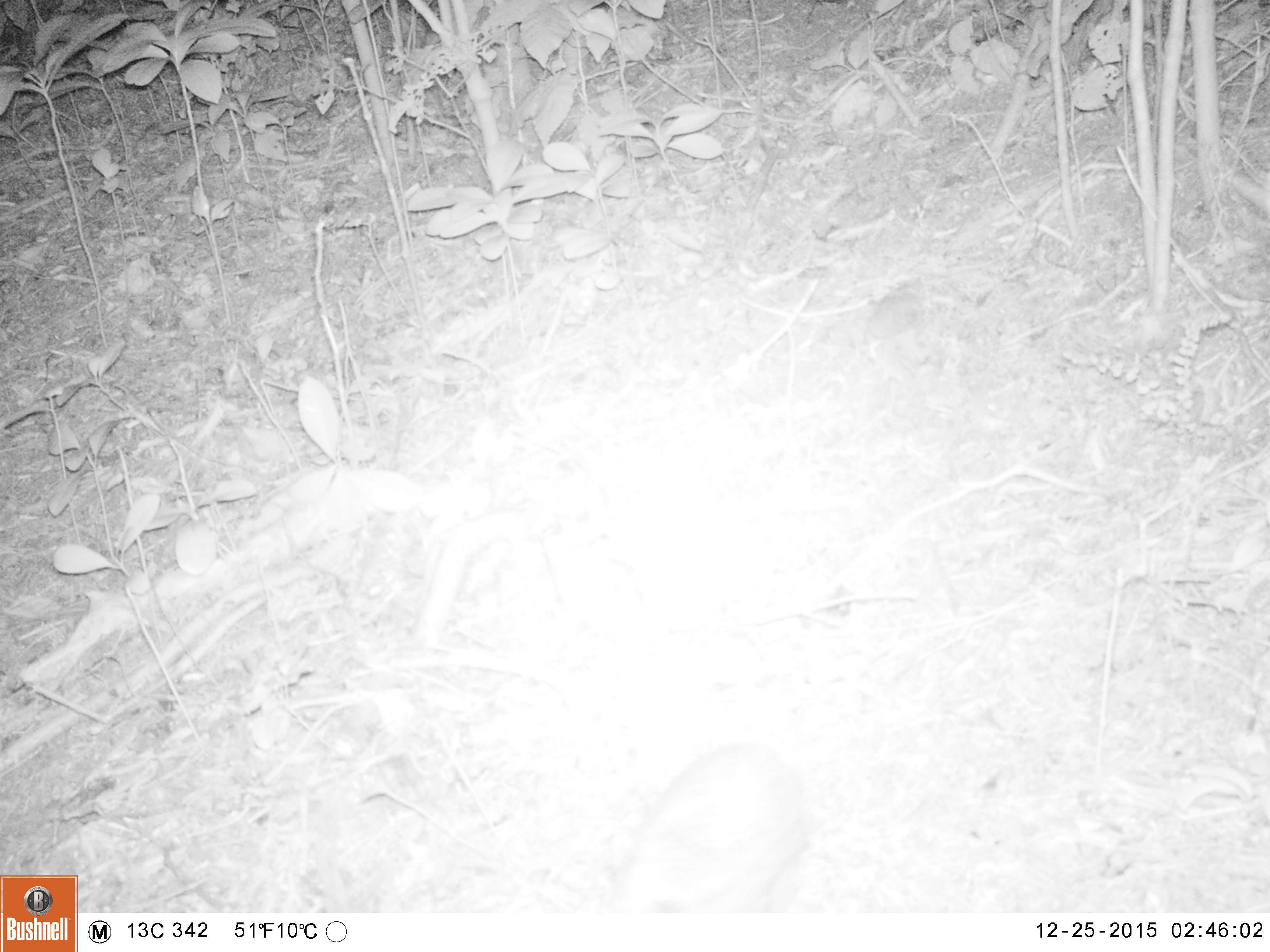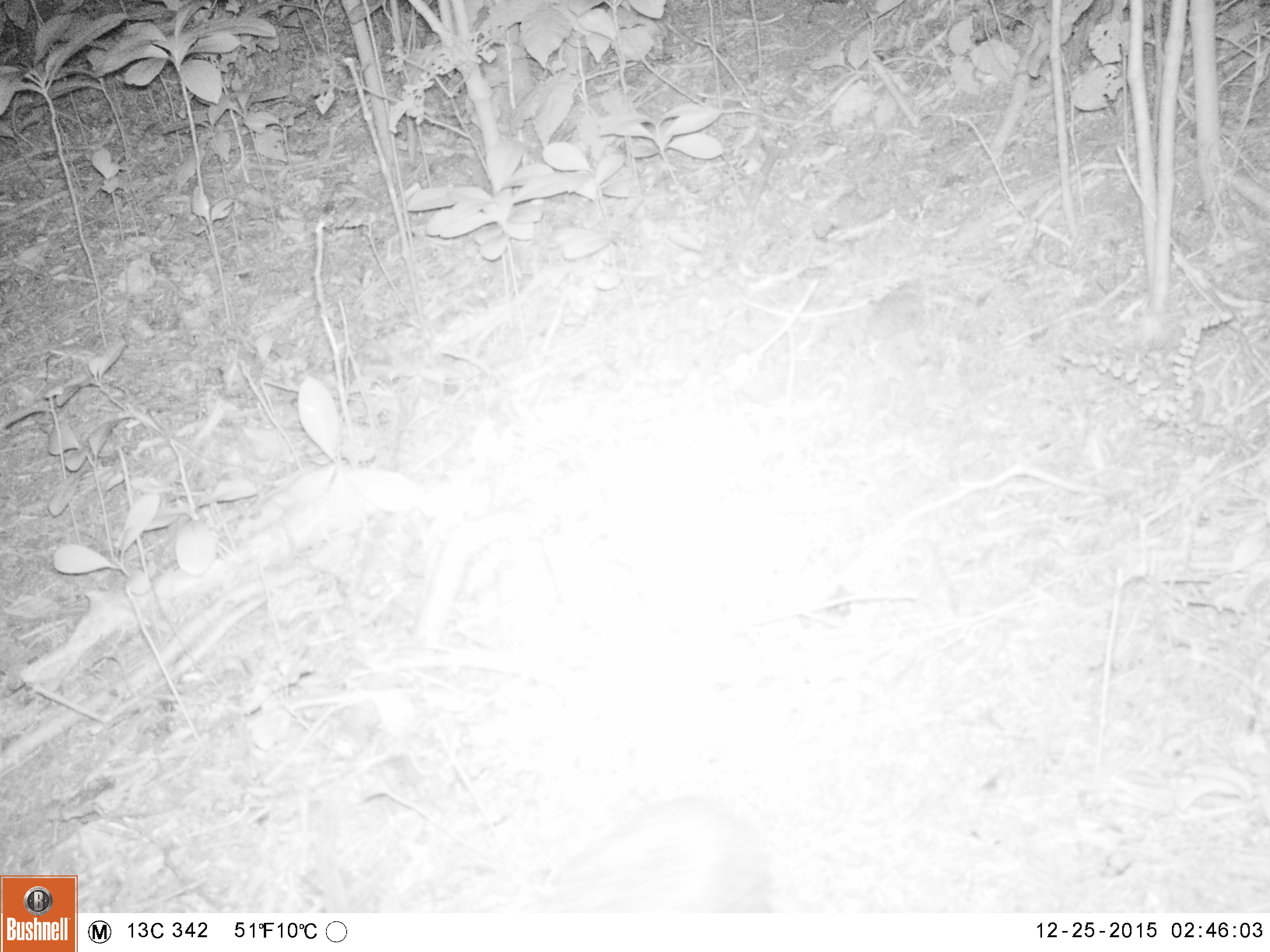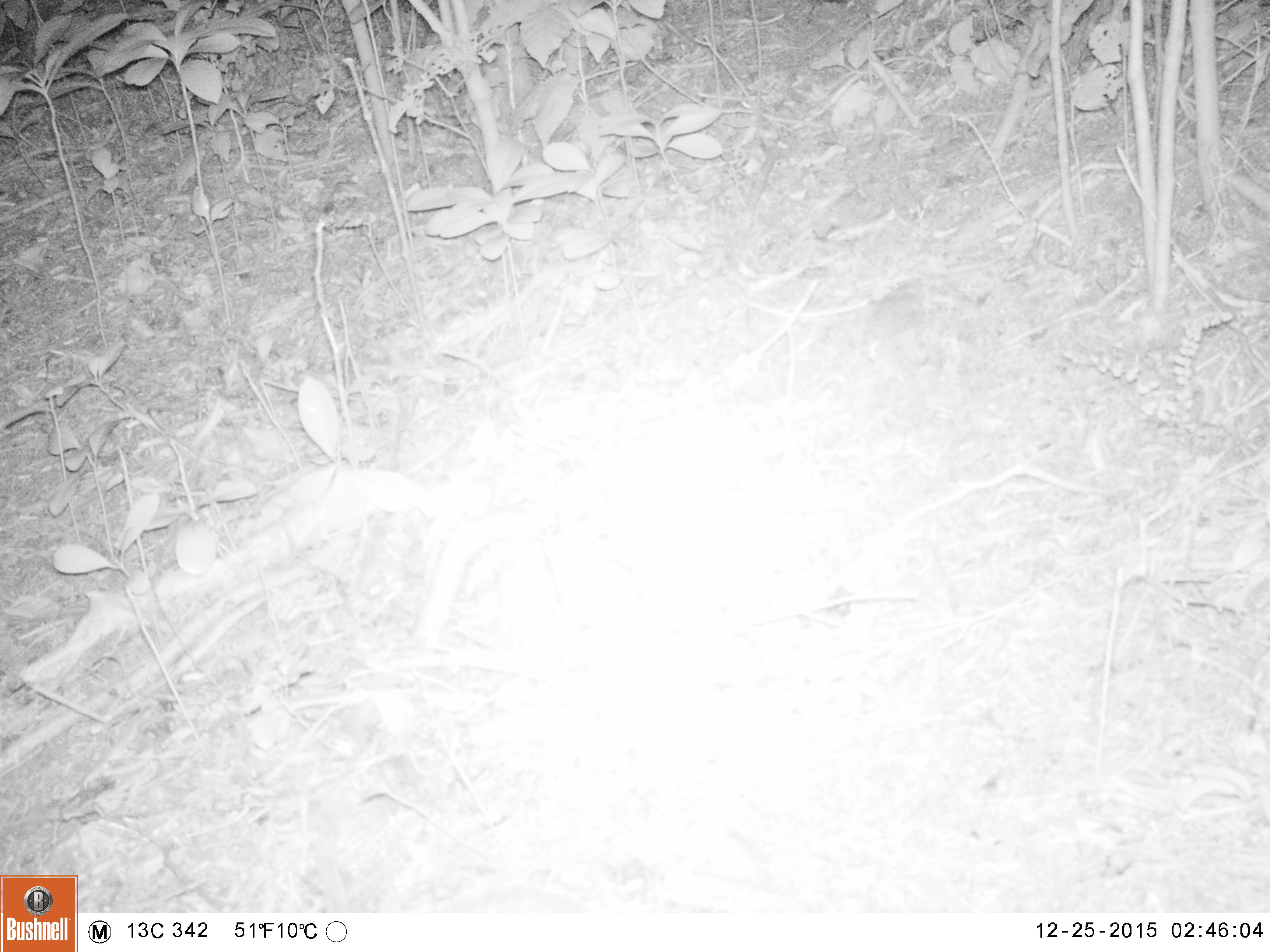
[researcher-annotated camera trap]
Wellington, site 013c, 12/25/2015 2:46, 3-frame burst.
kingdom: Animalia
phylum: Chordata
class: Mammalia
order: Eulipotyphla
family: Erinaceidae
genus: Erinaceus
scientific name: Erinaceus europaeus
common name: hedgehog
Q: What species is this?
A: Hedgehog (Erinaceus europaeus).